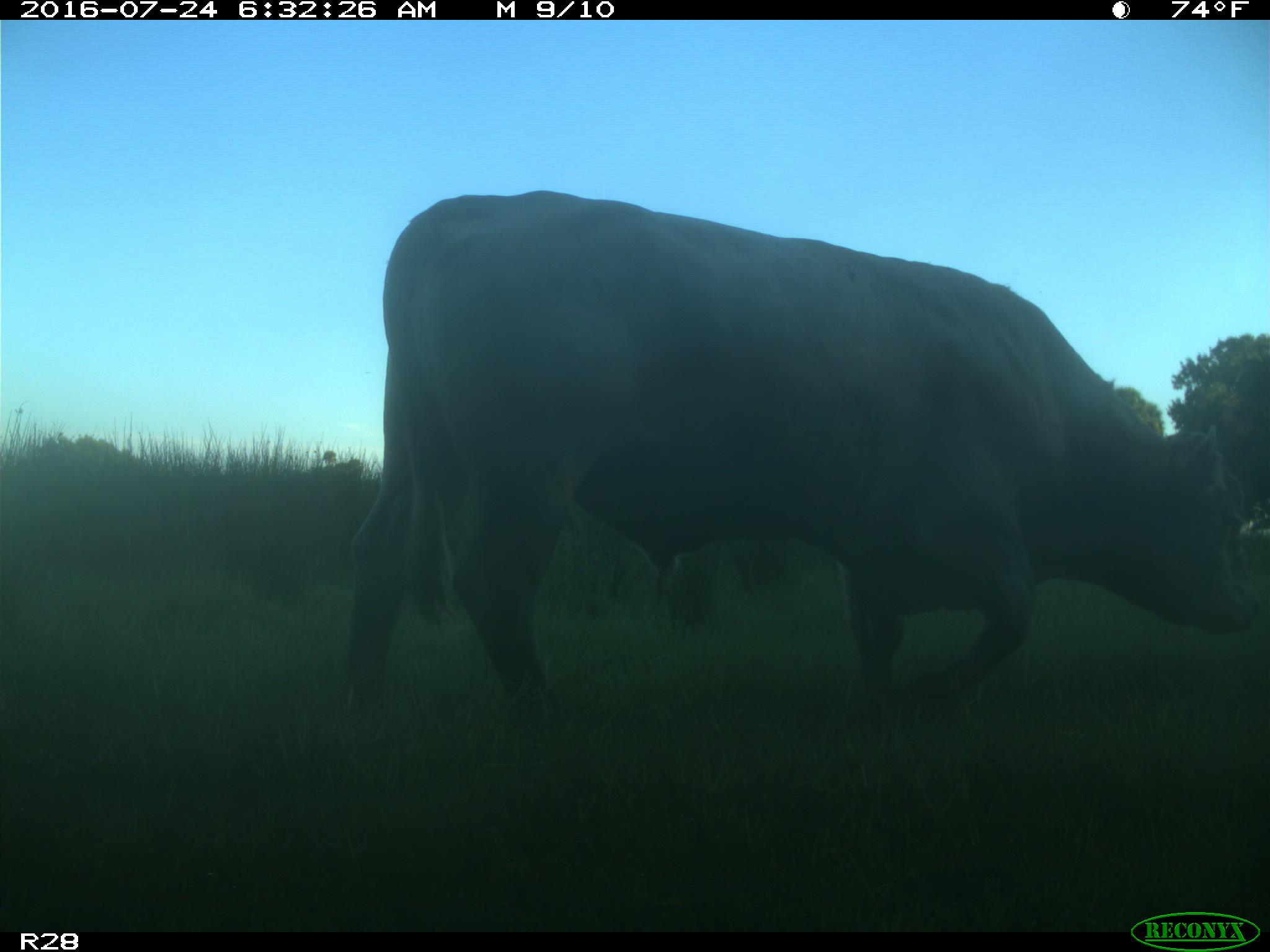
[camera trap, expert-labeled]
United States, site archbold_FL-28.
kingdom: Animalia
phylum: Chordata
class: Mammalia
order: Artiodactyla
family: Bovidae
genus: Bos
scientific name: Bos taurus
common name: domestic cow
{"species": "Bos taurus (domestic cow)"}